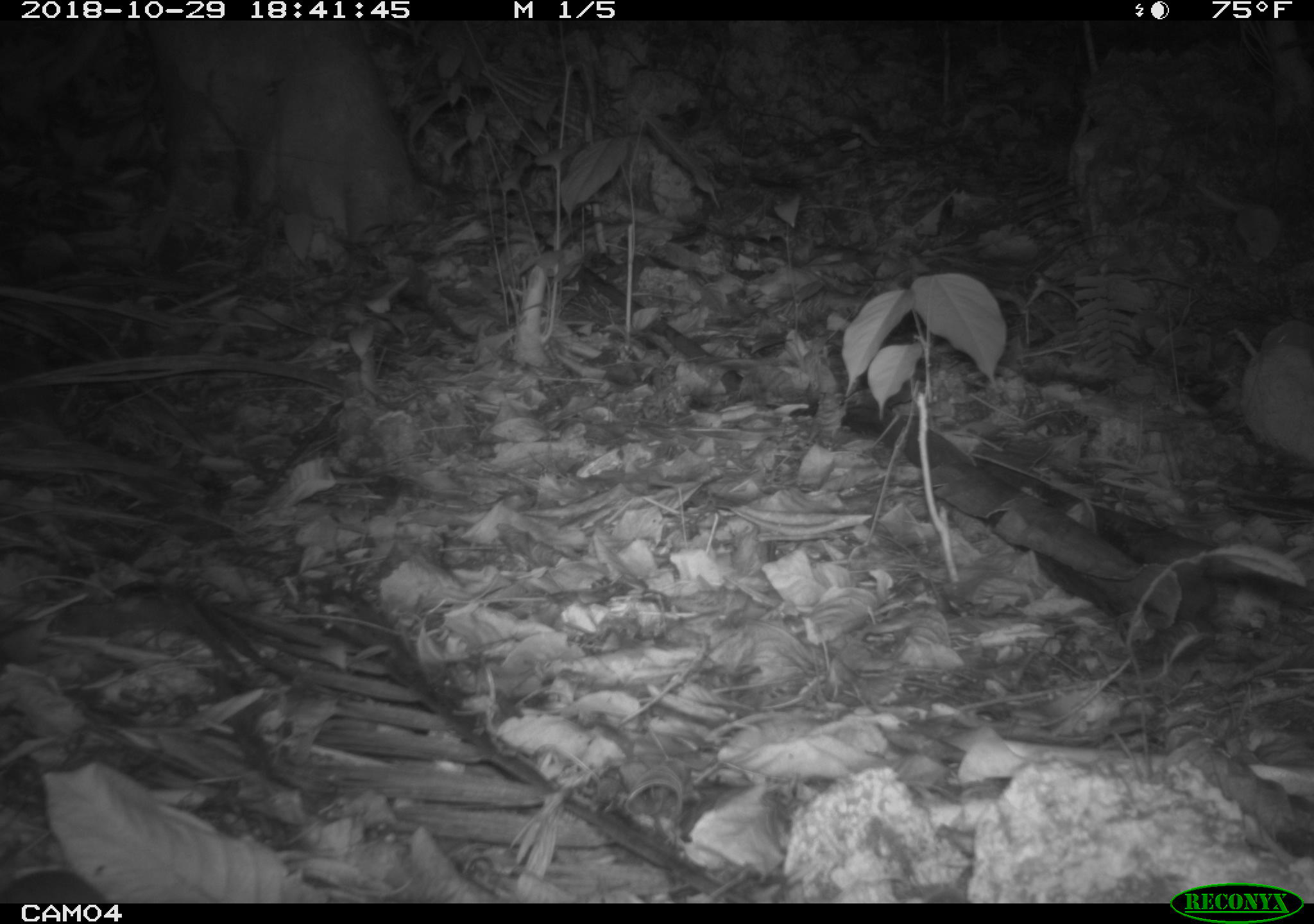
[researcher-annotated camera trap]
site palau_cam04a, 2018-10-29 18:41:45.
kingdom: Animalia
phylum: Chordata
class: Mammalia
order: Rodentia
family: Muridae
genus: Rattus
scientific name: Rattus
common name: rat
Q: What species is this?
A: Rat (Rattus).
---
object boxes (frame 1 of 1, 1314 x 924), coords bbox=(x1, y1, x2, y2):
rat: bbox=(0, 863, 106, 902)